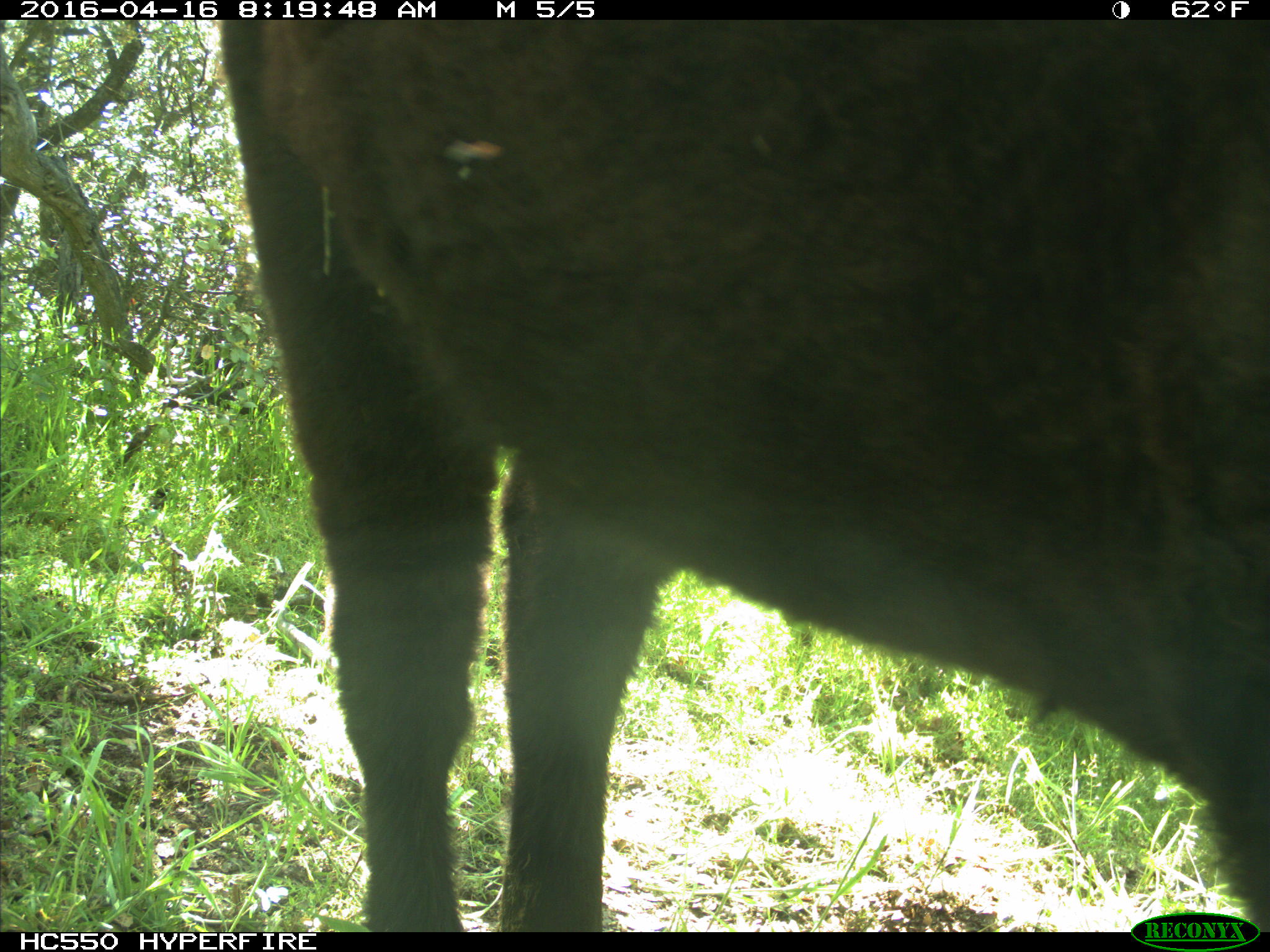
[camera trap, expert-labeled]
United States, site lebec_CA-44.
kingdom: Animalia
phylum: Chordata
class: Mammalia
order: Artiodactyla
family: Bovidae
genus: Bos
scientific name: Bos taurus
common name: domestic cow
Bos taurus (domestic cow).